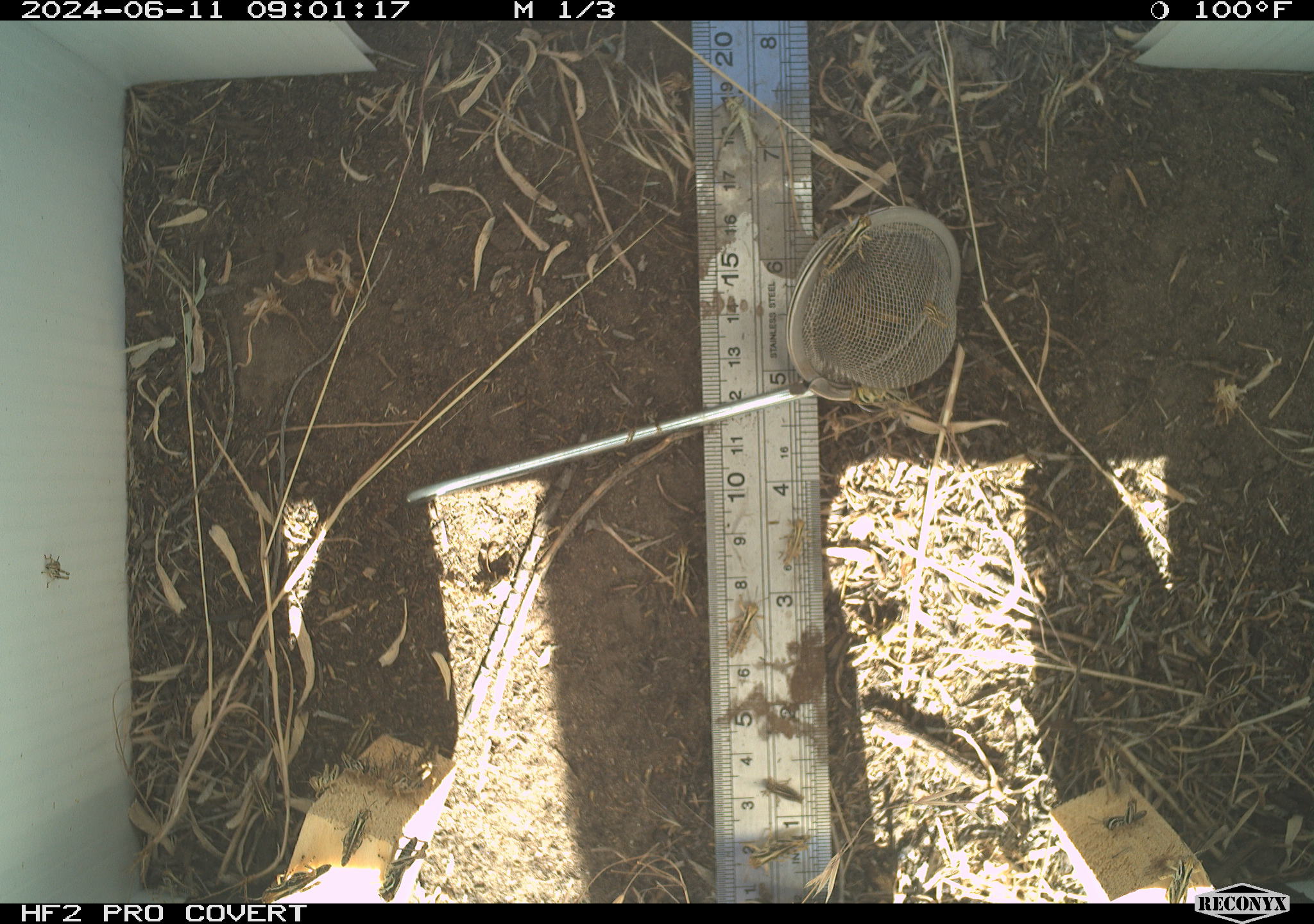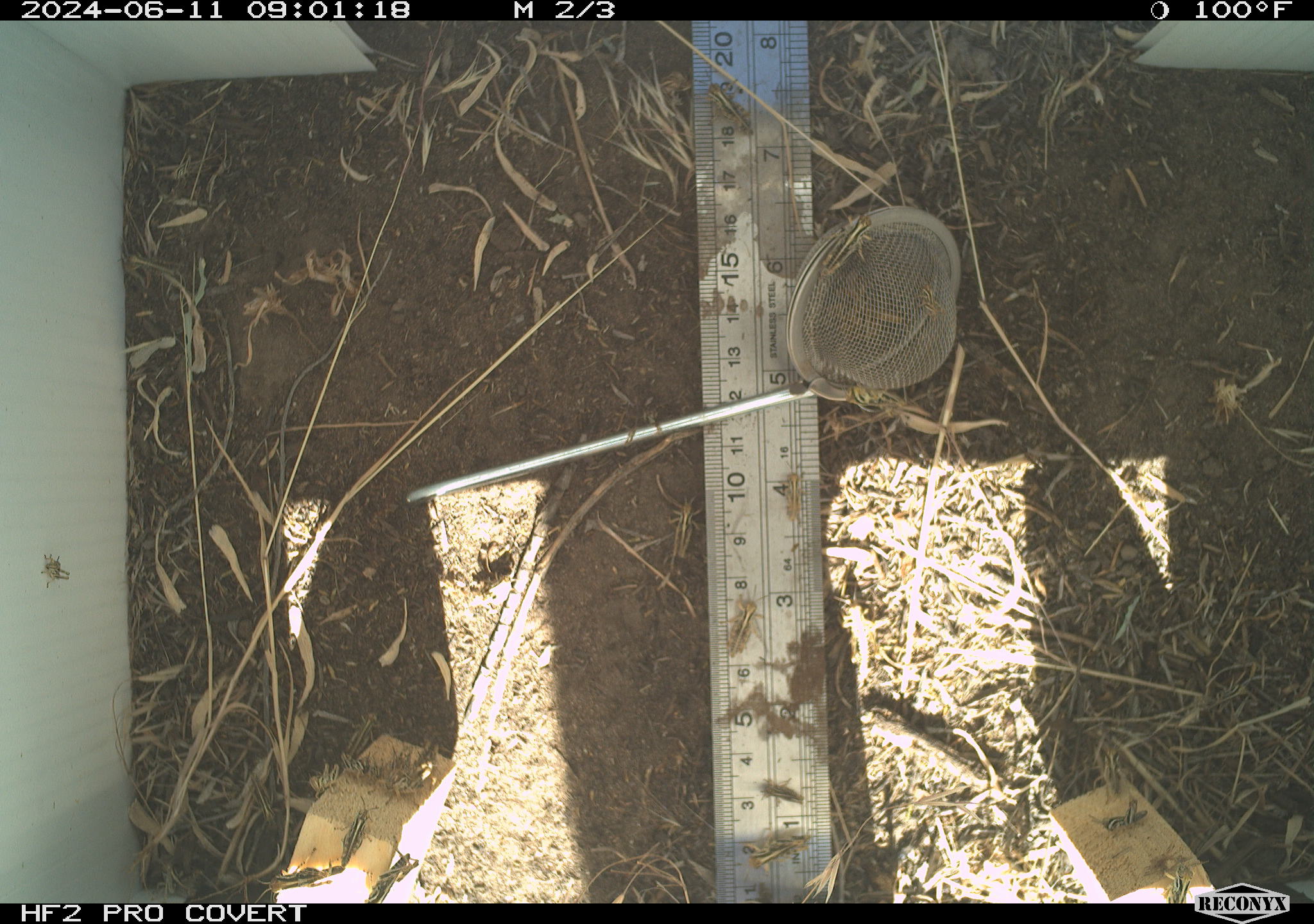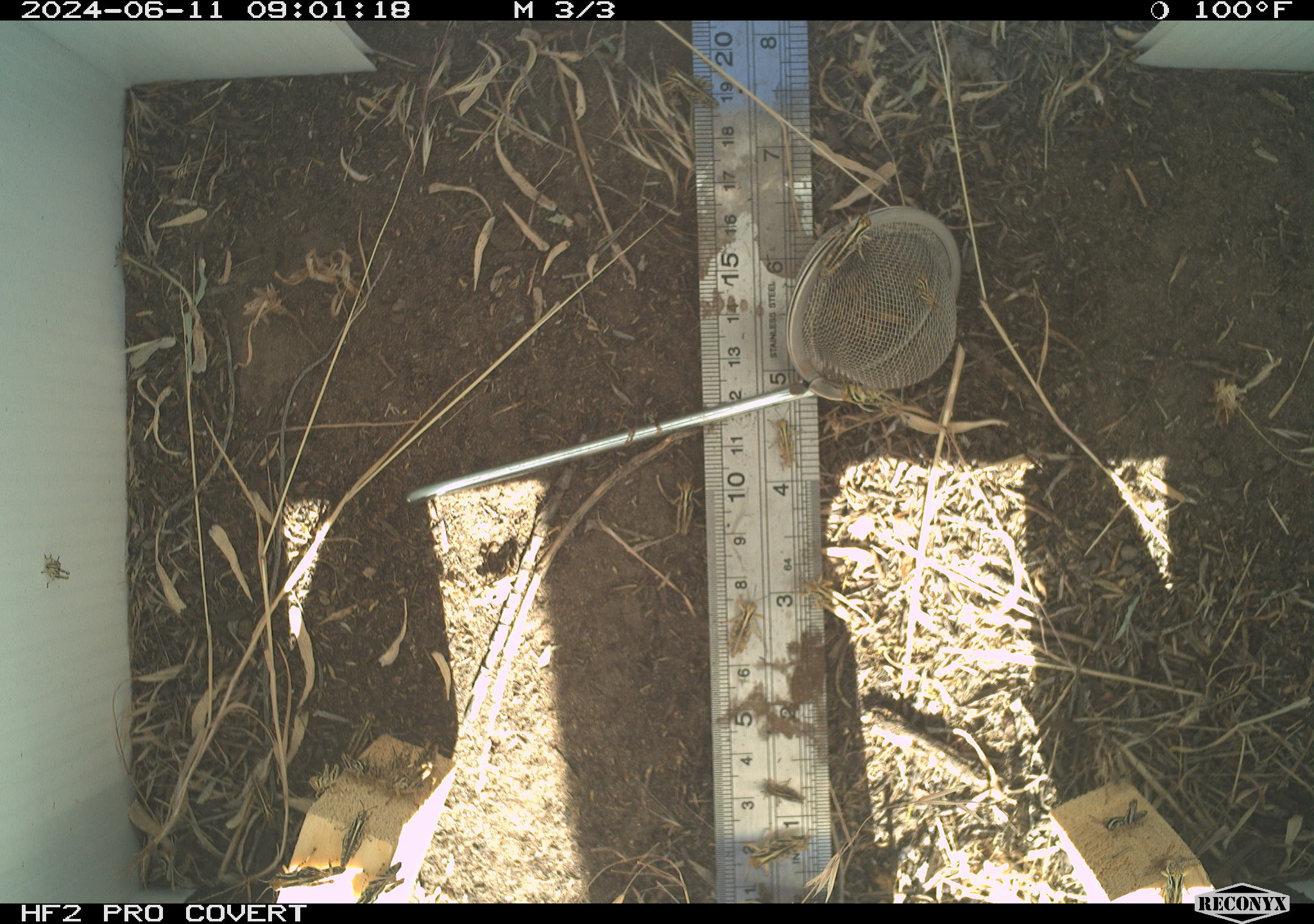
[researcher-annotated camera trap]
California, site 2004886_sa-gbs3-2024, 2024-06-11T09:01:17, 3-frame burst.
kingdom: Animalia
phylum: Arthropoda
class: Insecta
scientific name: Insecta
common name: insect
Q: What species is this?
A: Insect (Insecta).